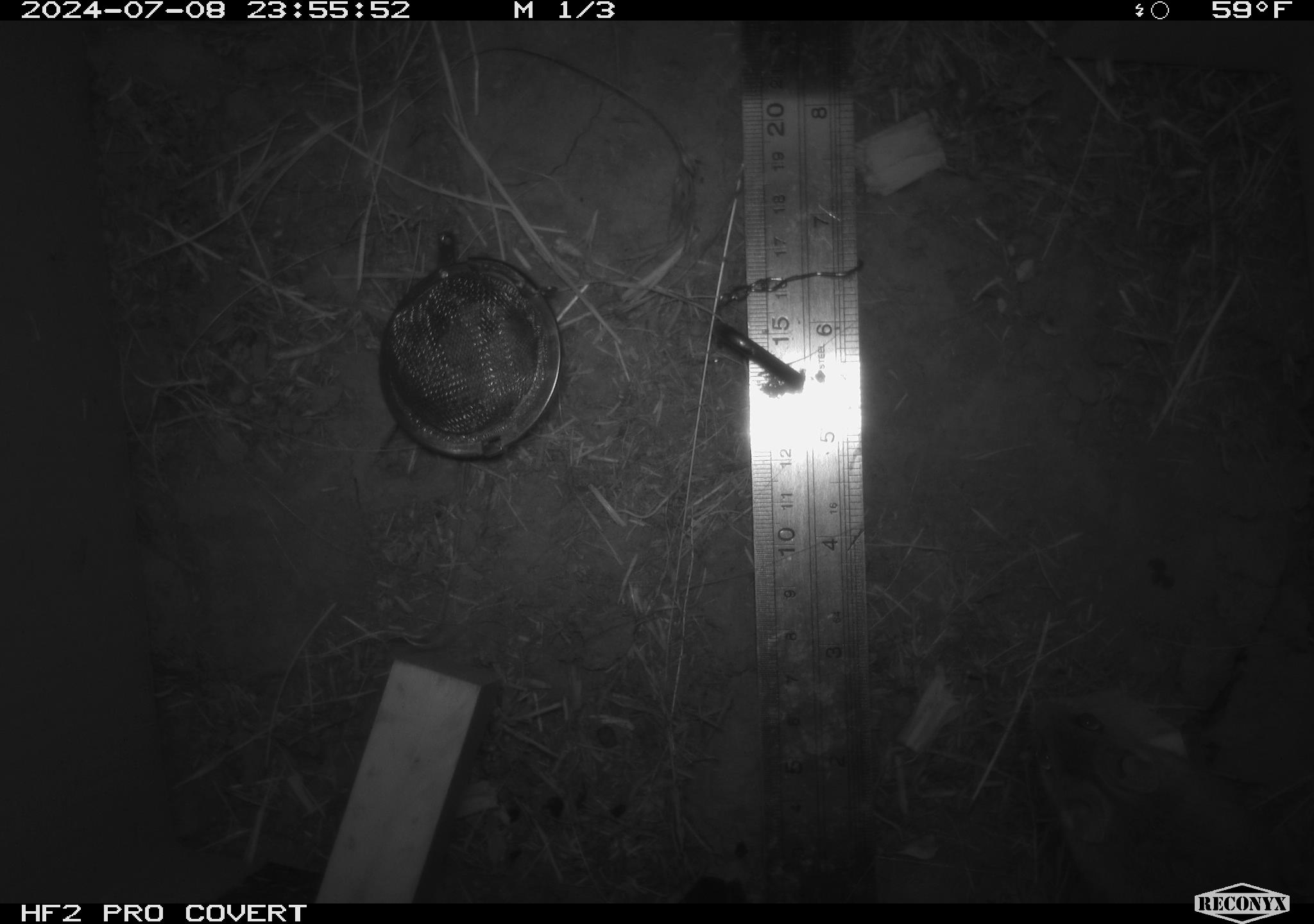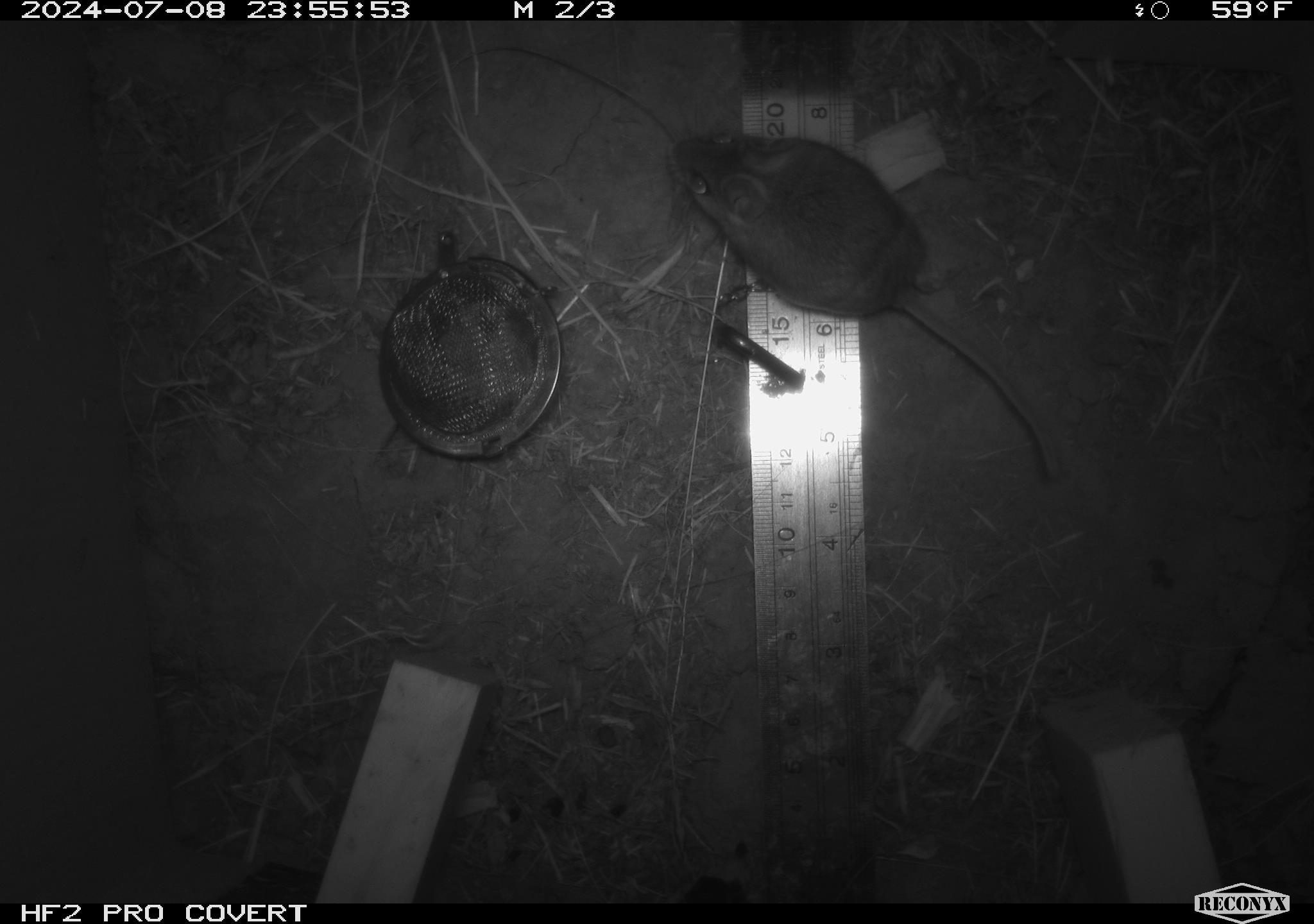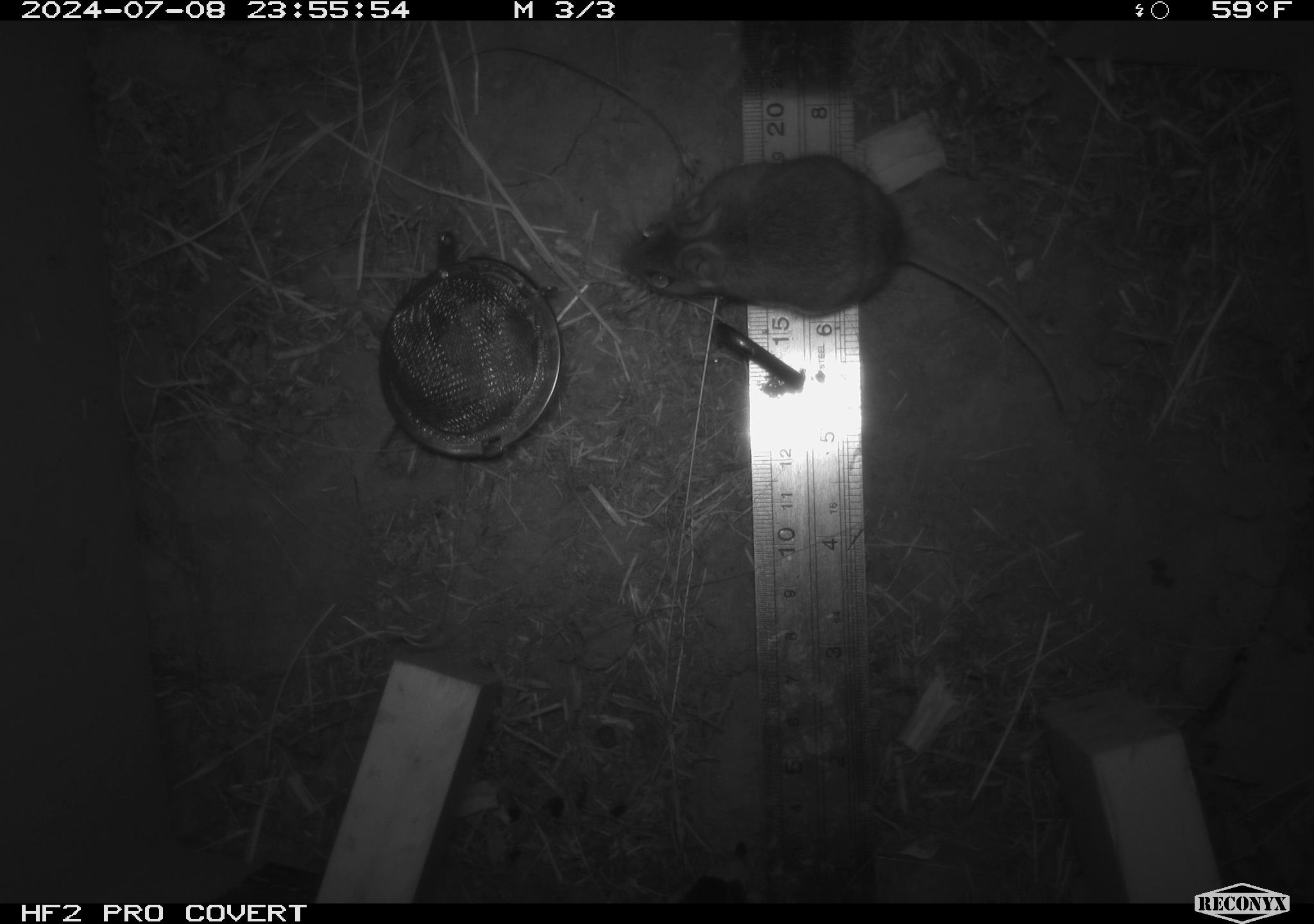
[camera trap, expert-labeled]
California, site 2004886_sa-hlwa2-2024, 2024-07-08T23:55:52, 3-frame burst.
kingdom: Animalia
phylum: Chordata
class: Mammalia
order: Rodentia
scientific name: Rodentia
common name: mouse species